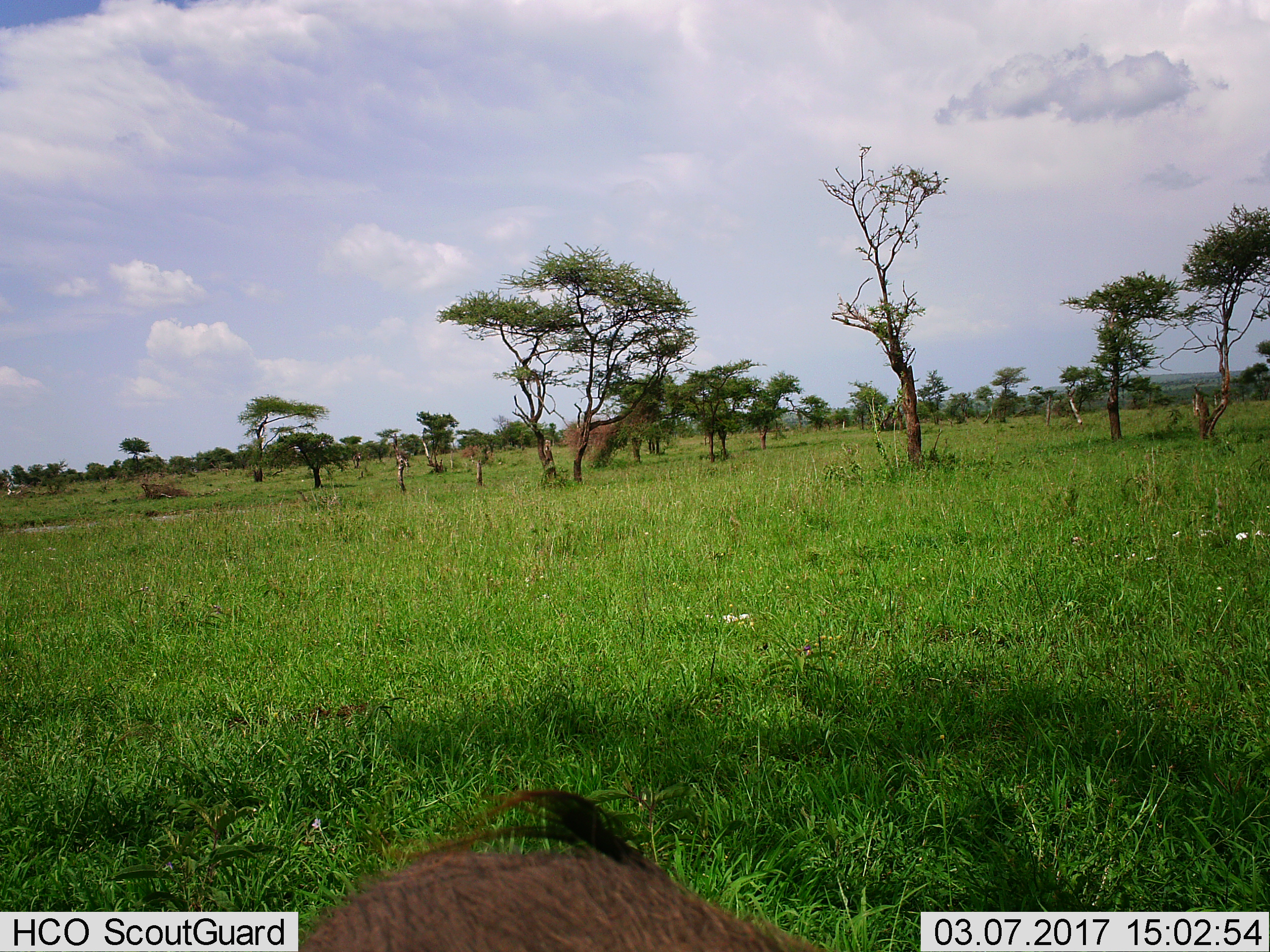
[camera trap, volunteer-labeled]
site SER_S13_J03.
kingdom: Animalia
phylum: Chordata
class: Mammalia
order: Artiodactyla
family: Suidae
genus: Phacochoerus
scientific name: Phacochoerus africanus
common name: warthog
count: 1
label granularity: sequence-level